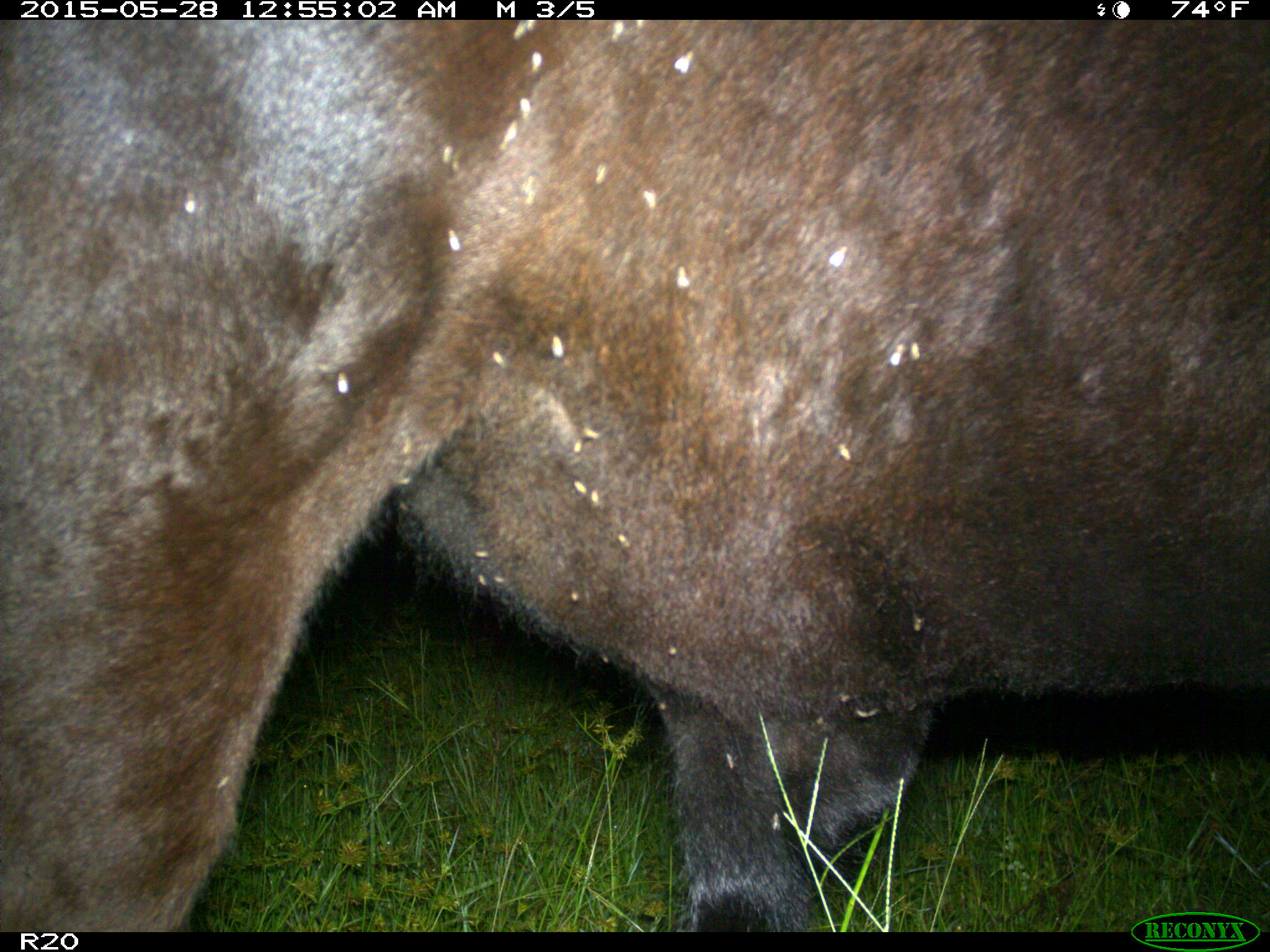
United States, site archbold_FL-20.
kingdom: Animalia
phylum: Chordata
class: Mammalia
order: Artiodactyla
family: Bovidae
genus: Bos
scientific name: Bos taurus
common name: domestic cow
Bos taurus (domestic cow).